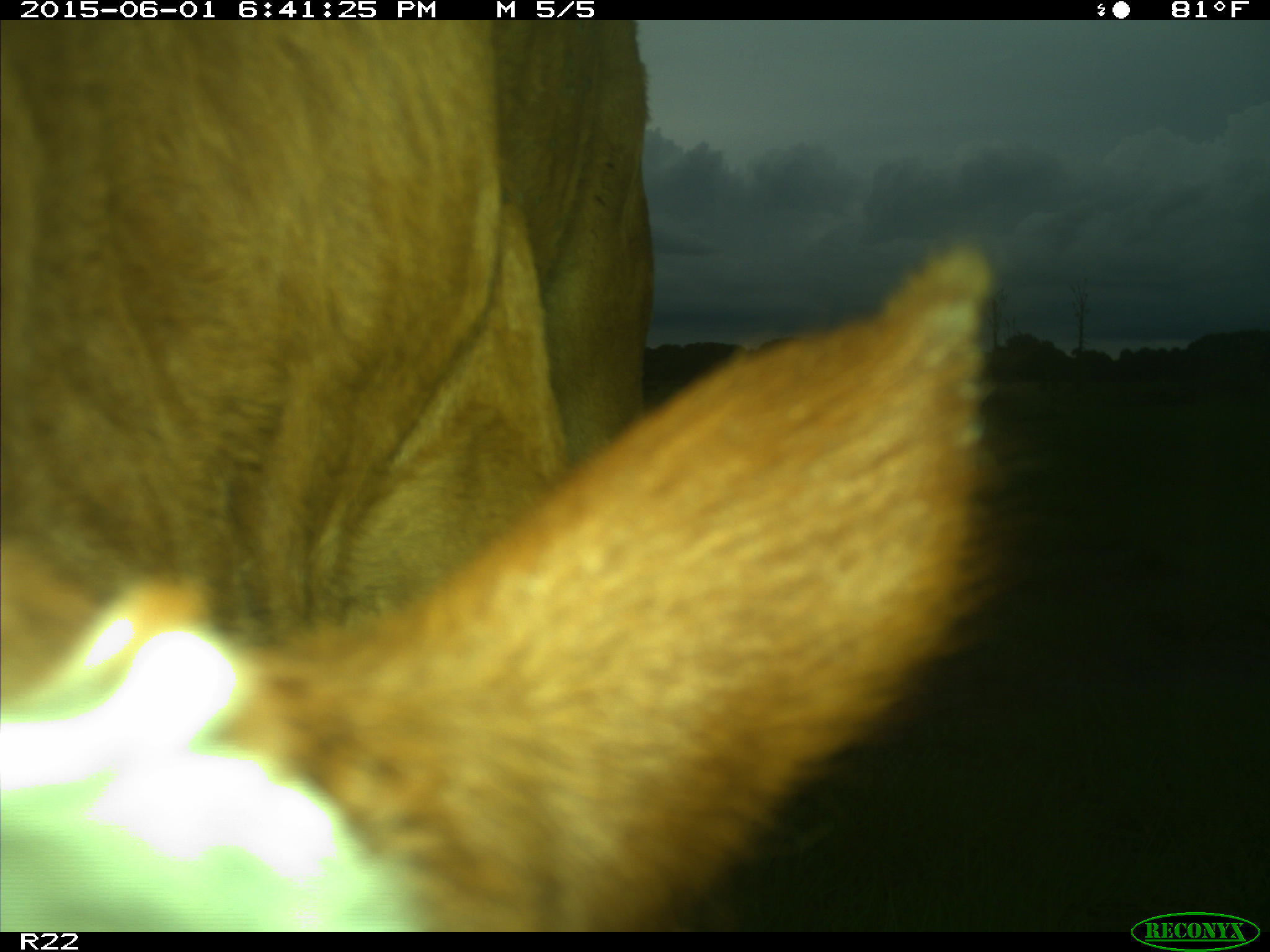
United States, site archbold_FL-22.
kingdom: Animalia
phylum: Chordata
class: Mammalia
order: Artiodactyla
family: Bovidae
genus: Bos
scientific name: Bos taurus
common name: domestic cow